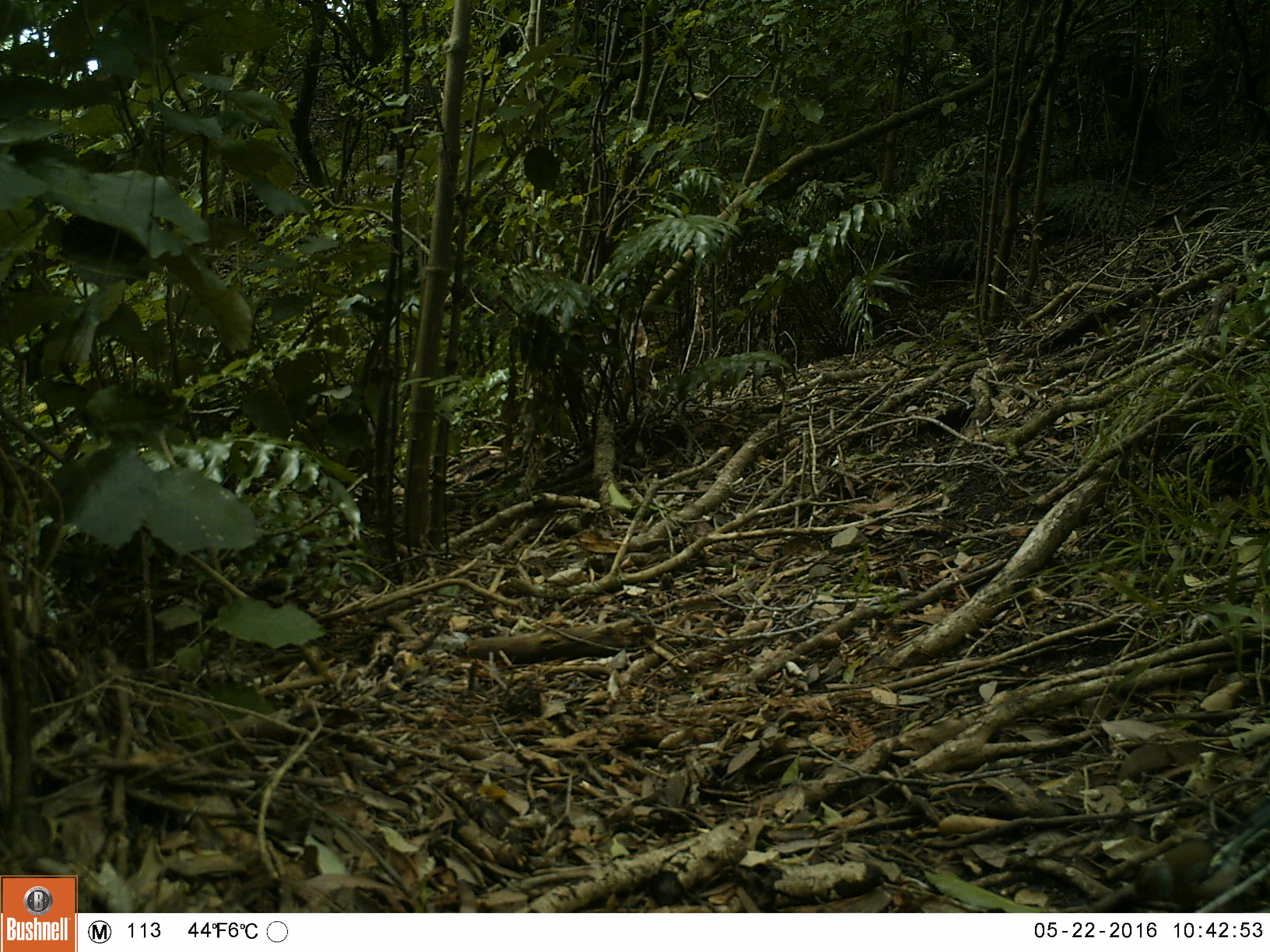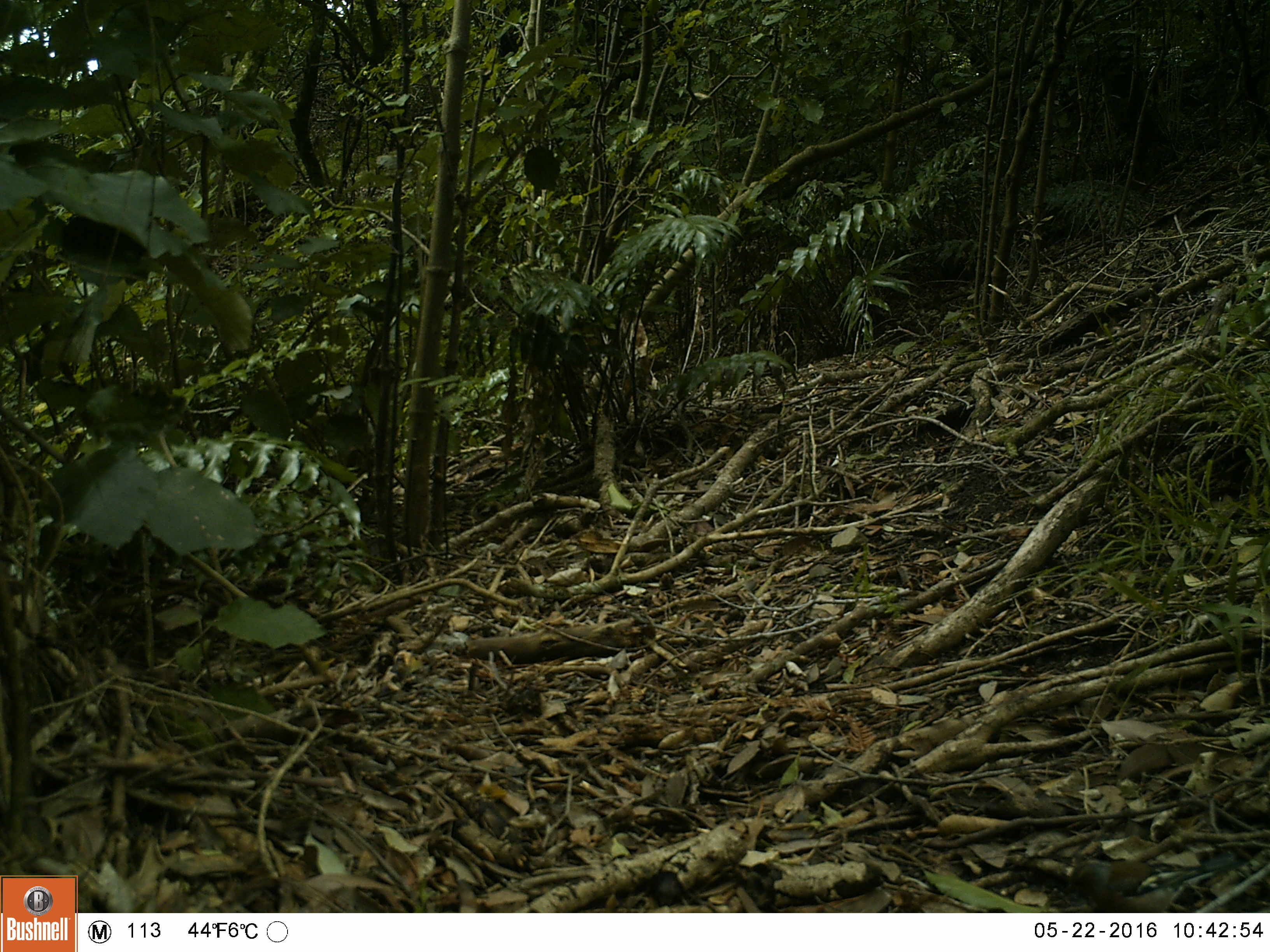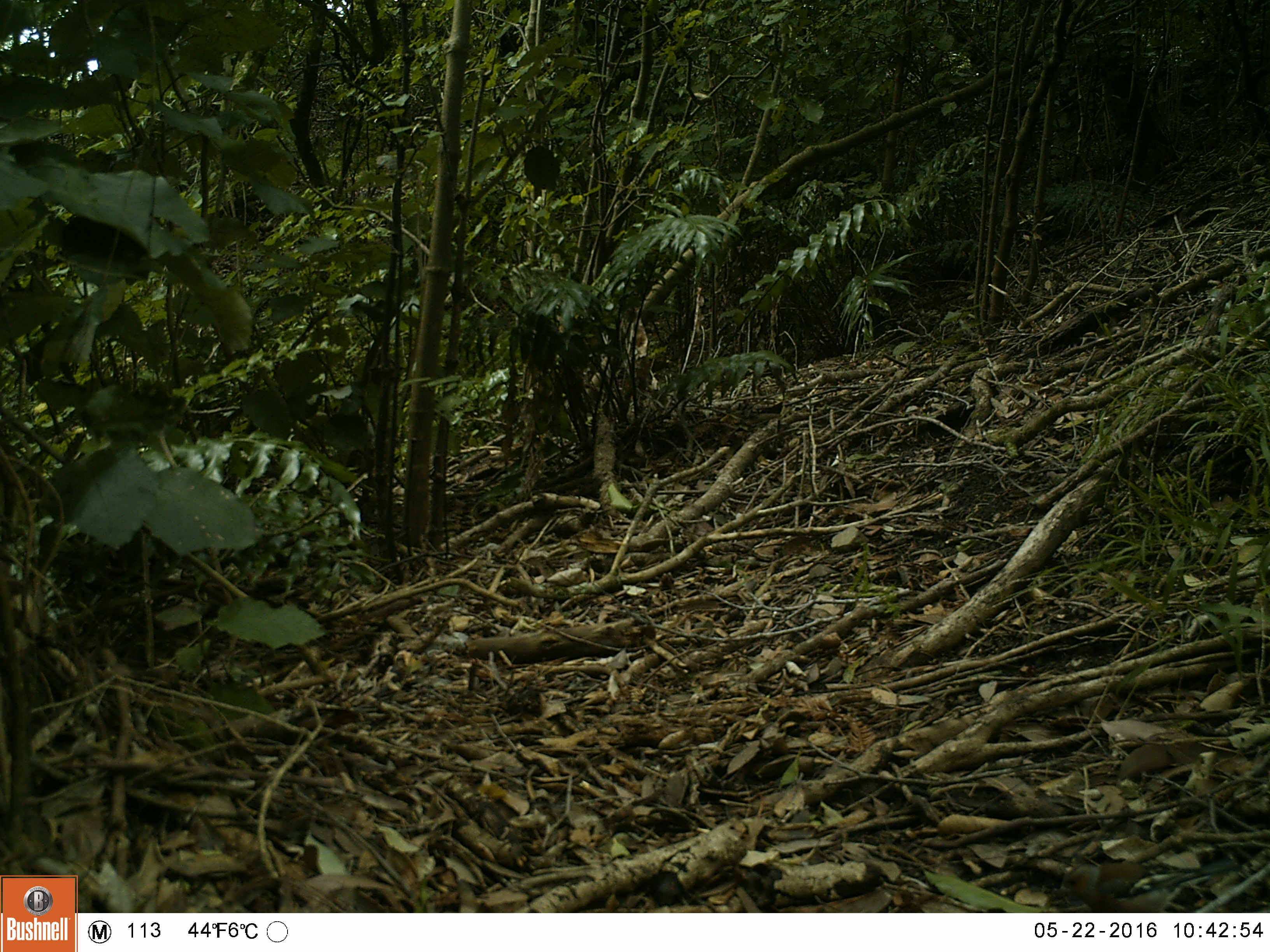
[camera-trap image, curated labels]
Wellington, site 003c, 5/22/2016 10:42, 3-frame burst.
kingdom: Animalia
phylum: Chordata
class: Aves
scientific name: Aves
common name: bird